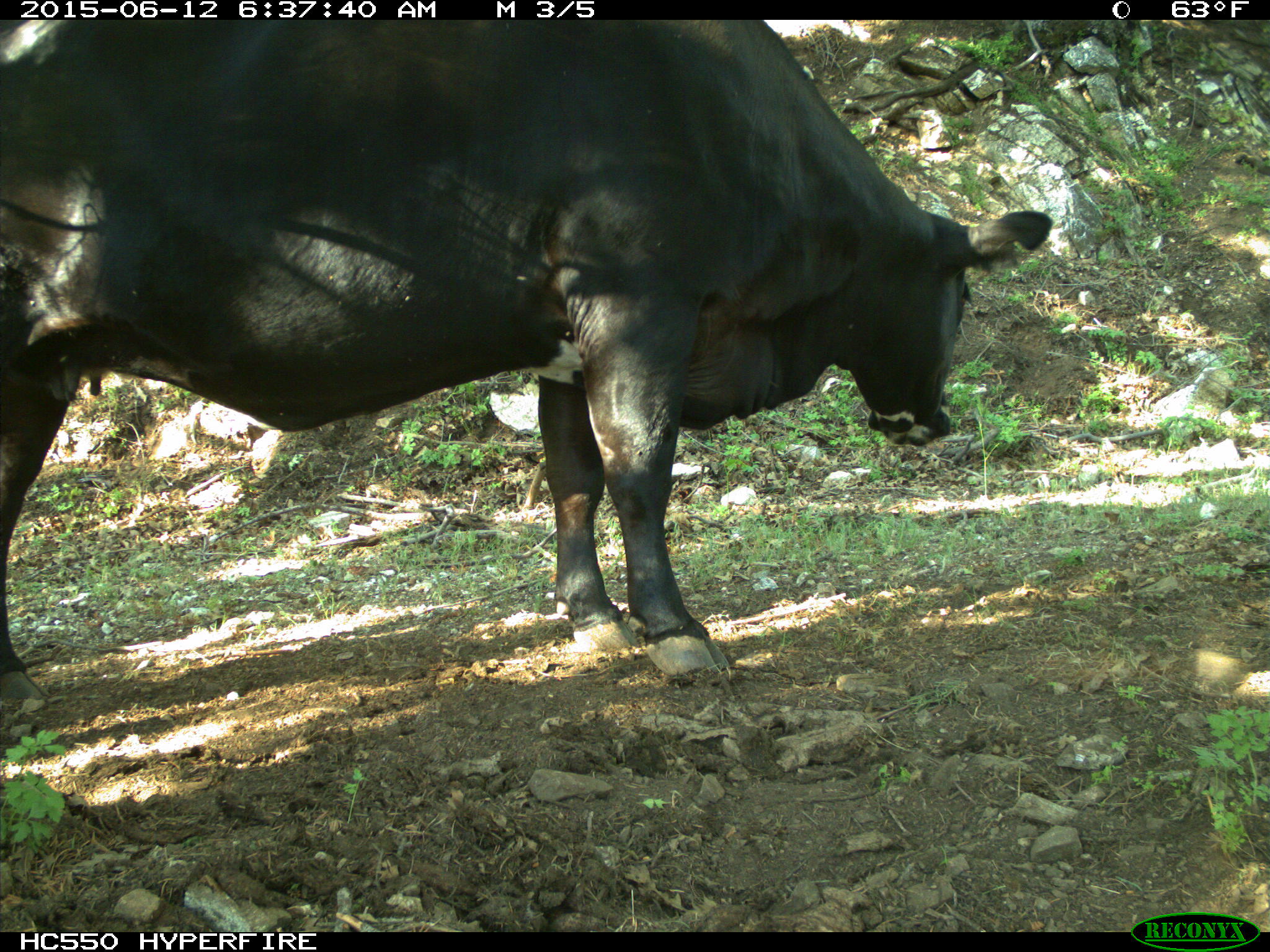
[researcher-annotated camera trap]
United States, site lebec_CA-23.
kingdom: Animalia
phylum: Chordata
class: Mammalia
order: Artiodactyla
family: Bovidae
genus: Bos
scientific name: Bos taurus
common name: domestic cow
Bos taurus (domestic cow).